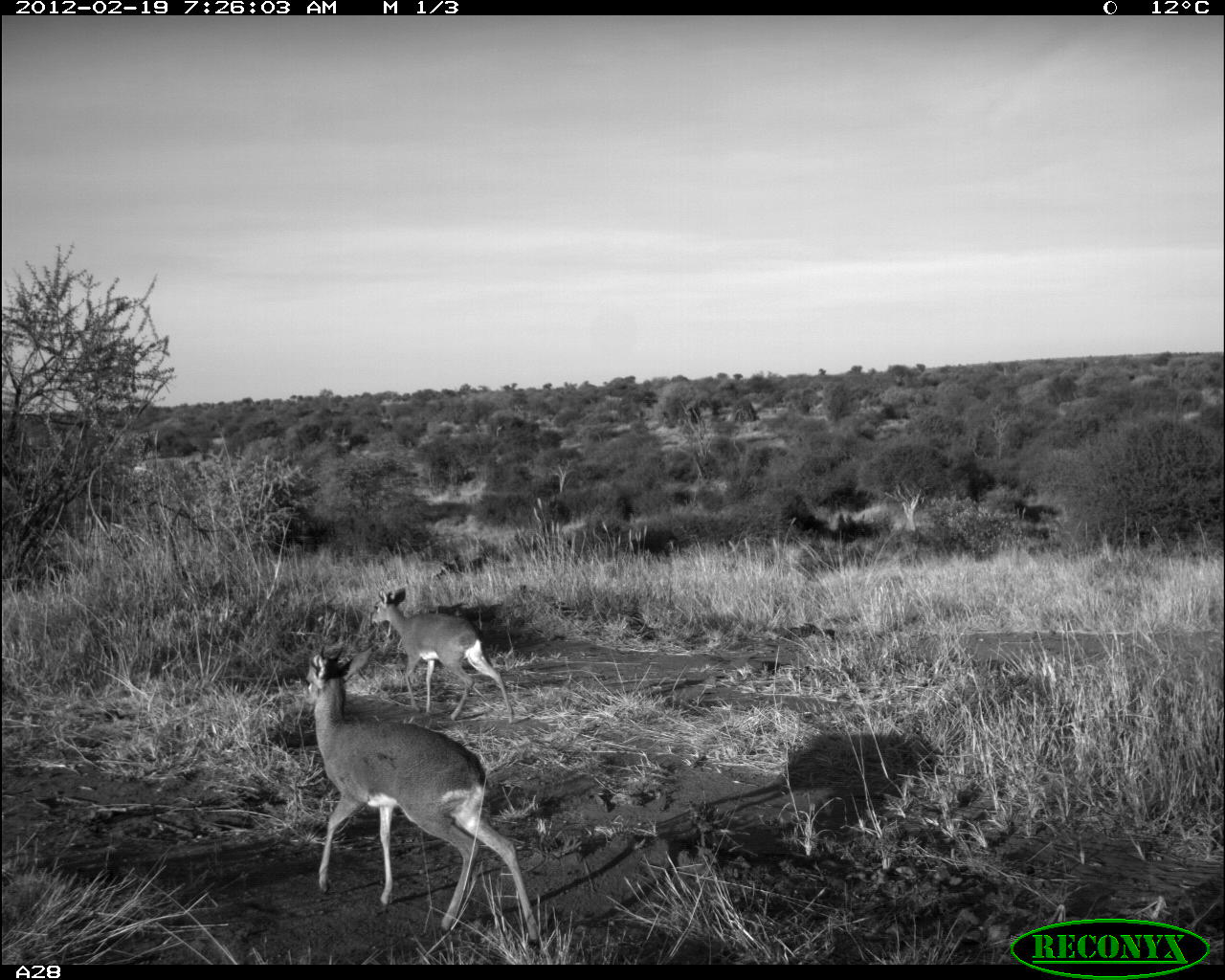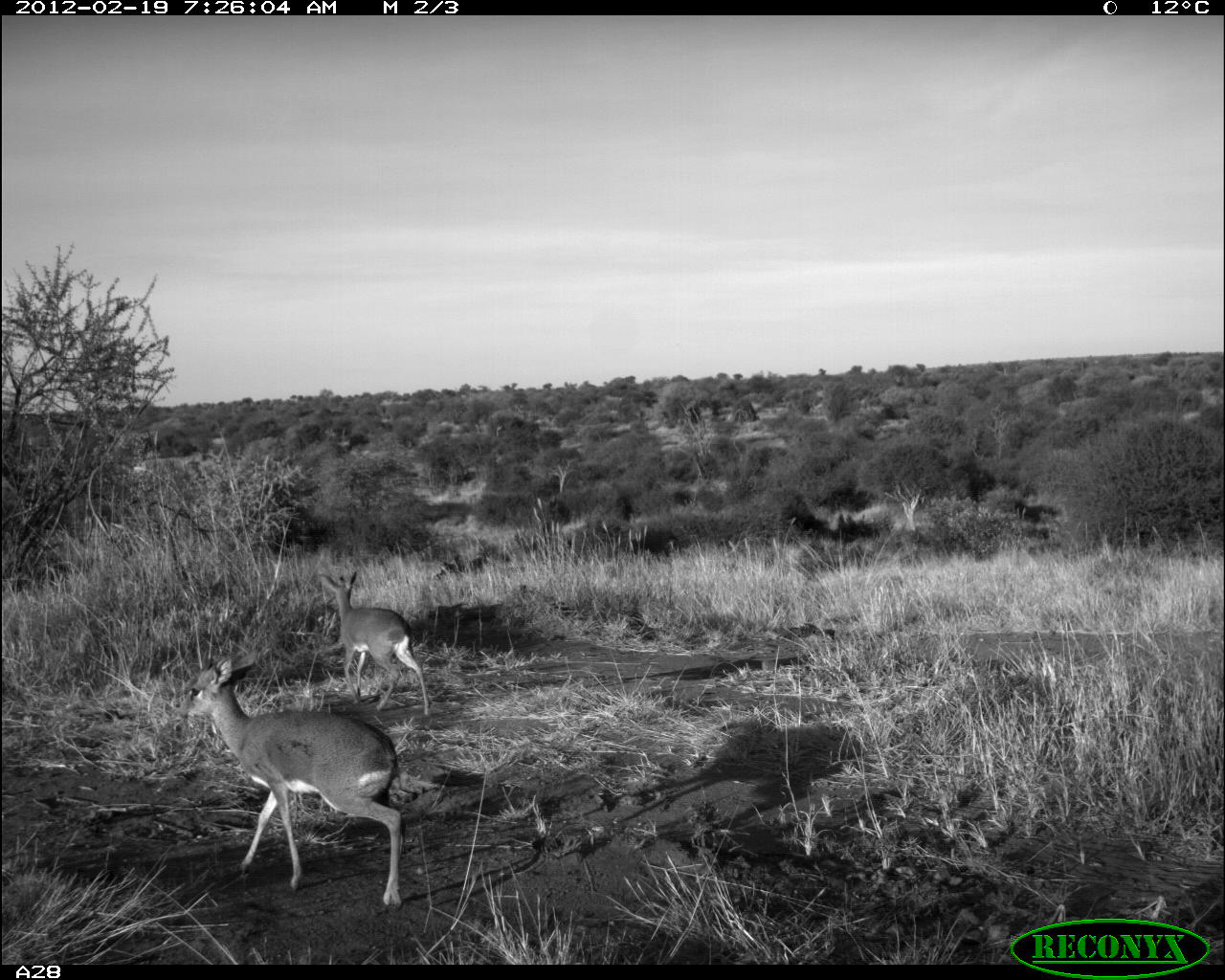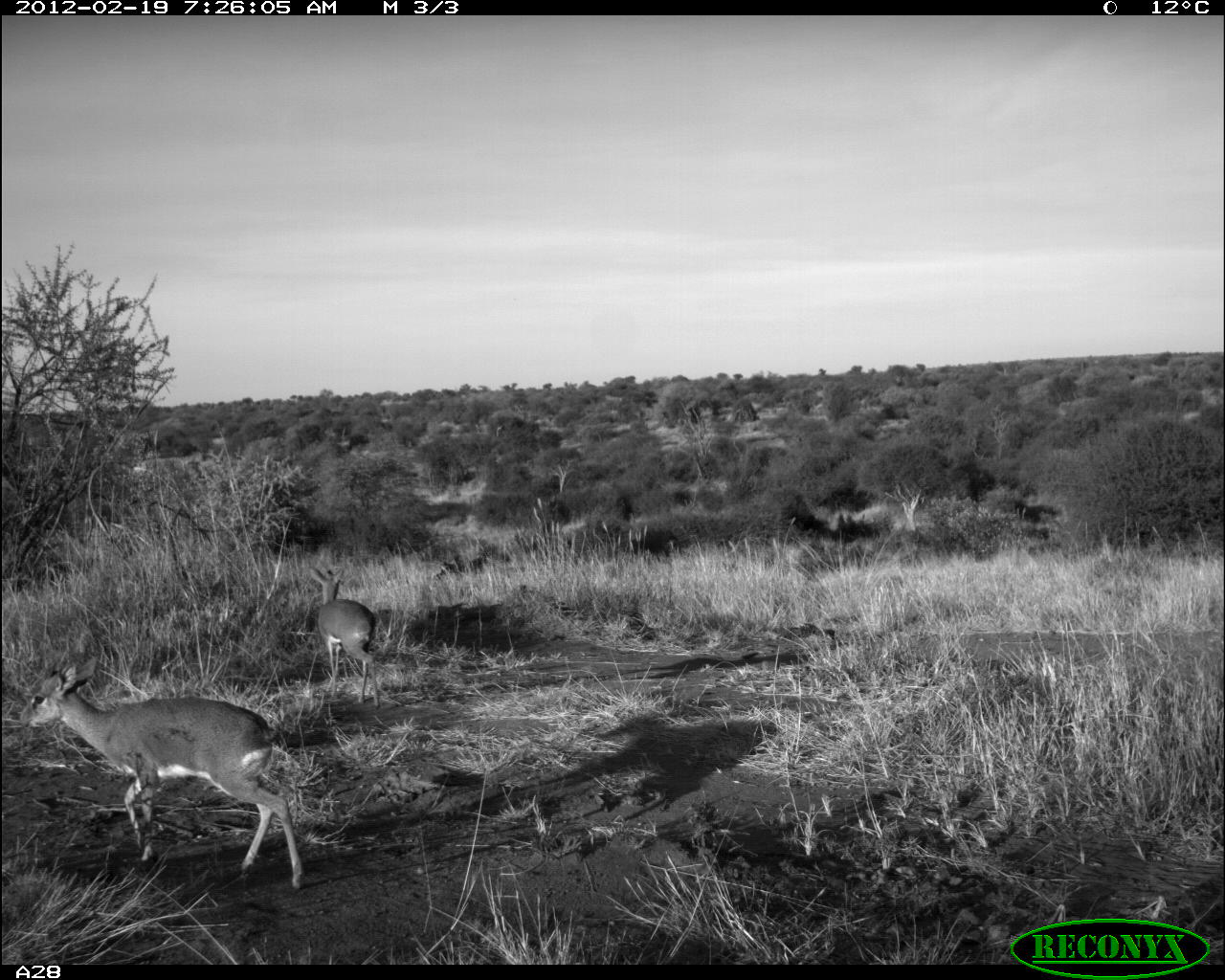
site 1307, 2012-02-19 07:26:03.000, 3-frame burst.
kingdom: Animalia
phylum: Chordata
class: Mammalia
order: Artiodactyla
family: Bovidae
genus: Madoqua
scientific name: Madoqua guentheri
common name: günther's dik-dik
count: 2